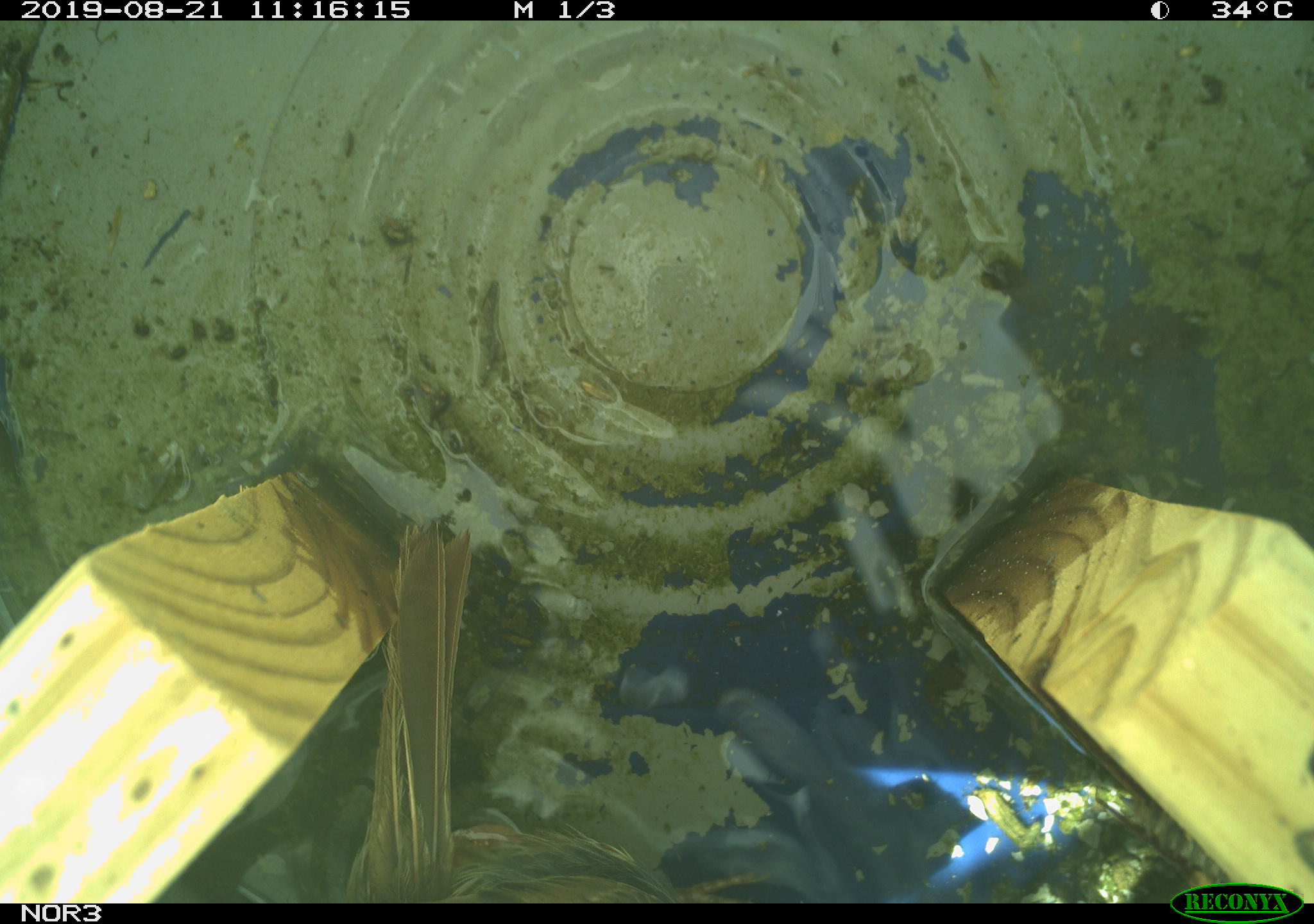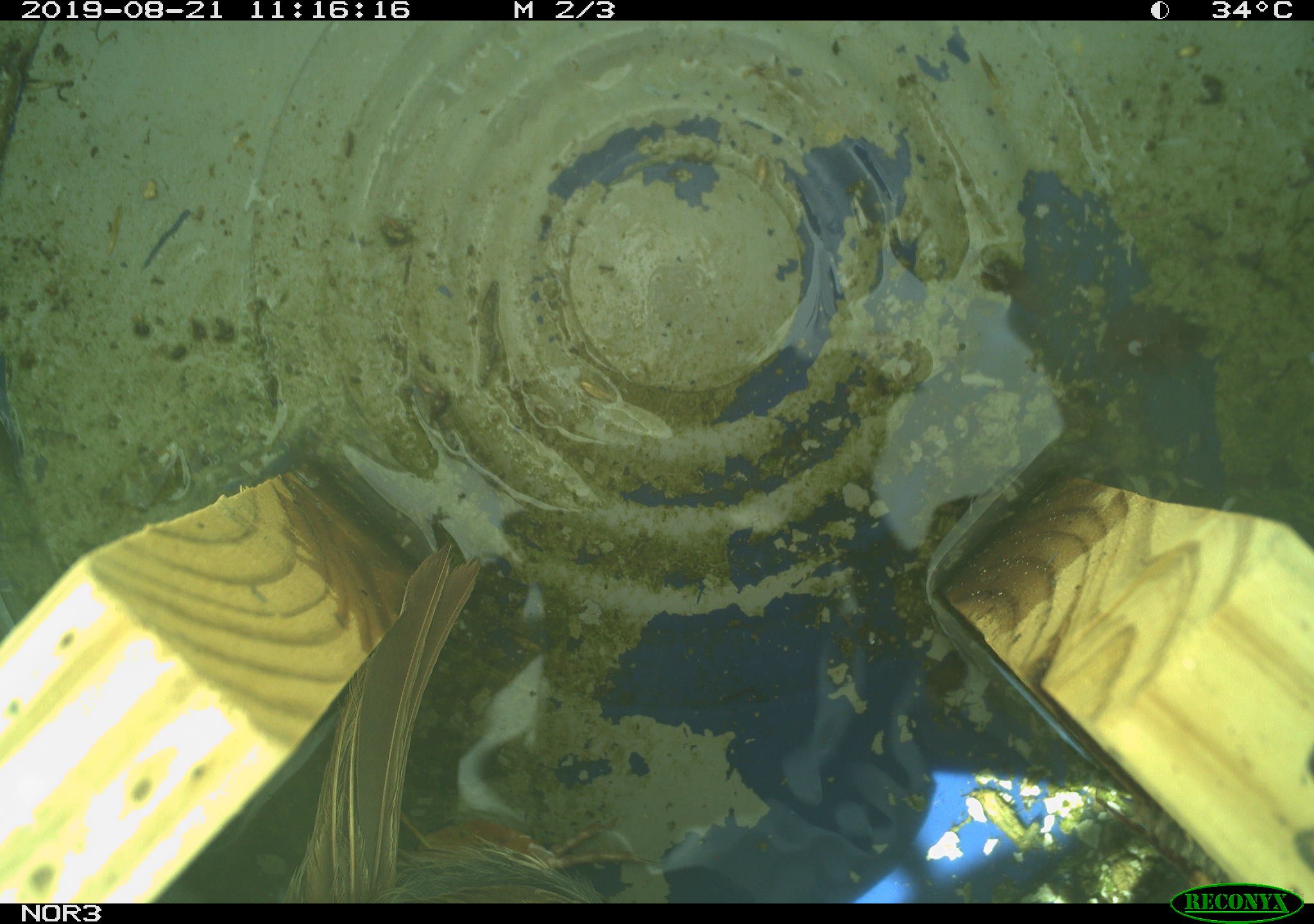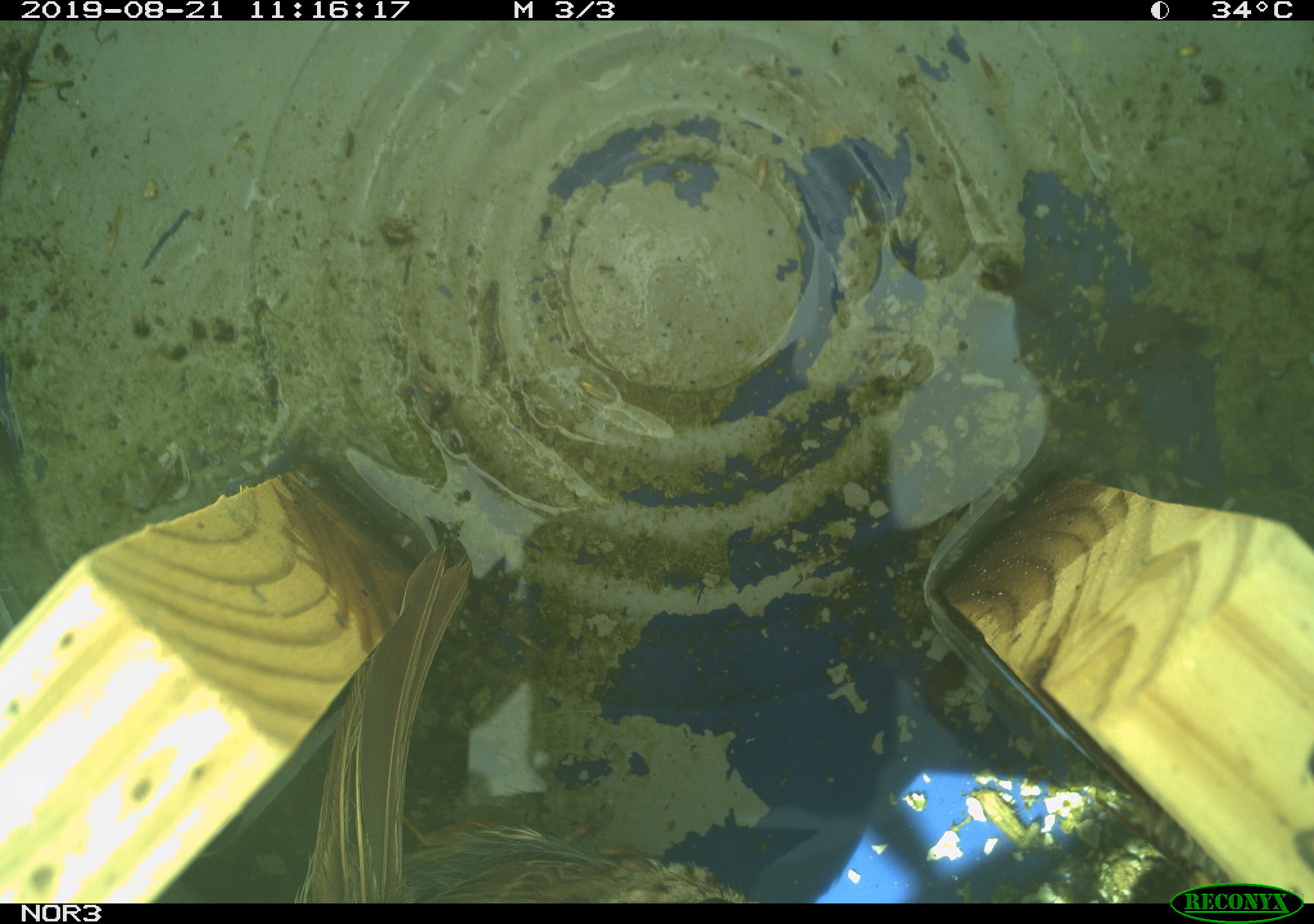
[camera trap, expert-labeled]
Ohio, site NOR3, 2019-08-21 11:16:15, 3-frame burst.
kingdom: Animalia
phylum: Chordata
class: Aves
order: Passeriformes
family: Passerellidae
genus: Melospiza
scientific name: Melospiza melodia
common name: song sparrow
Song sparrow (Melospiza melodia).